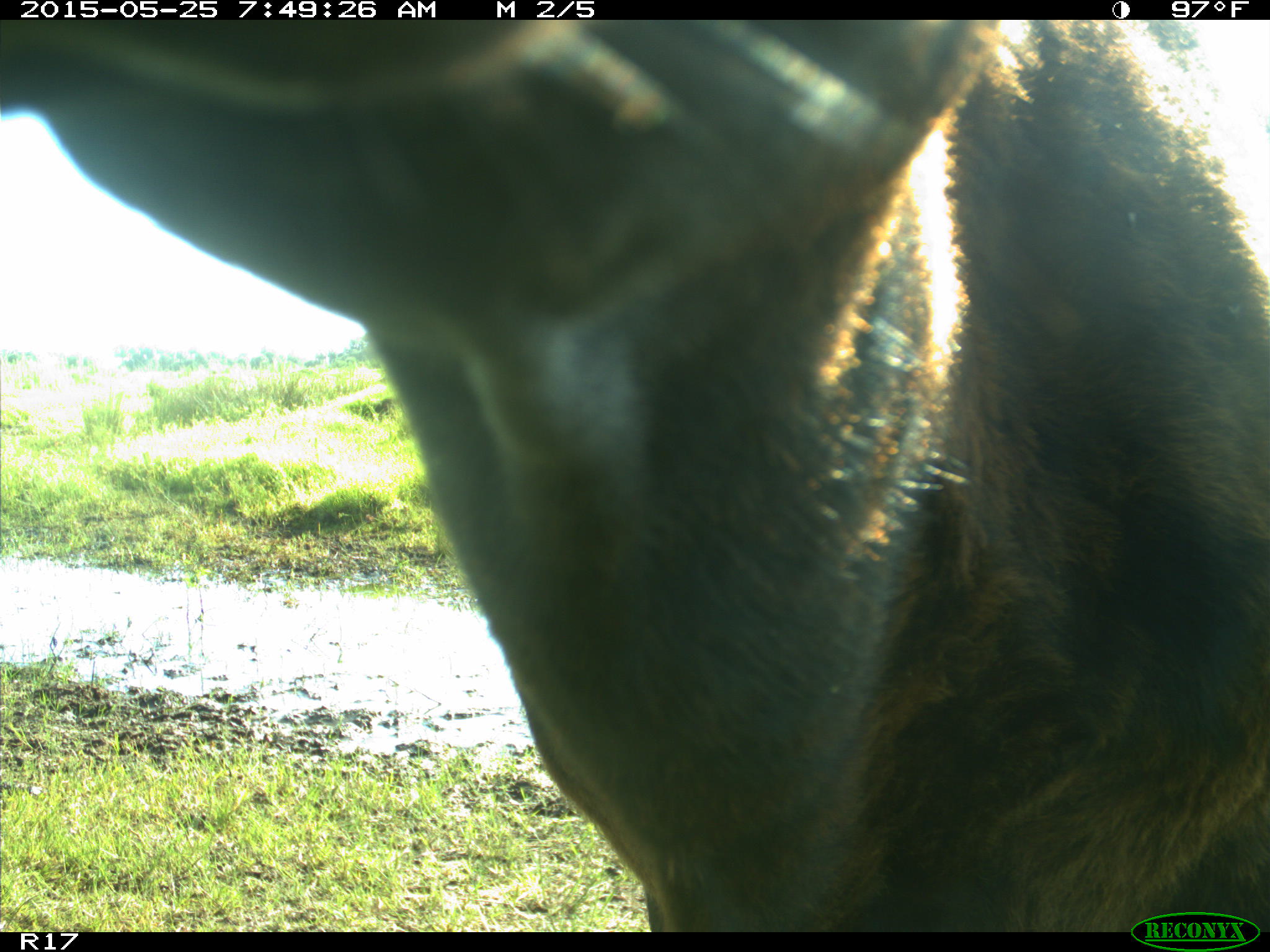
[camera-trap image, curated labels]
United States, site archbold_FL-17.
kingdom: Animalia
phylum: Chordata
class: Mammalia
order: Artiodactyla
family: Bovidae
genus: Bos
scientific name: Bos taurus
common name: domestic cow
Bos taurus (domestic cow).